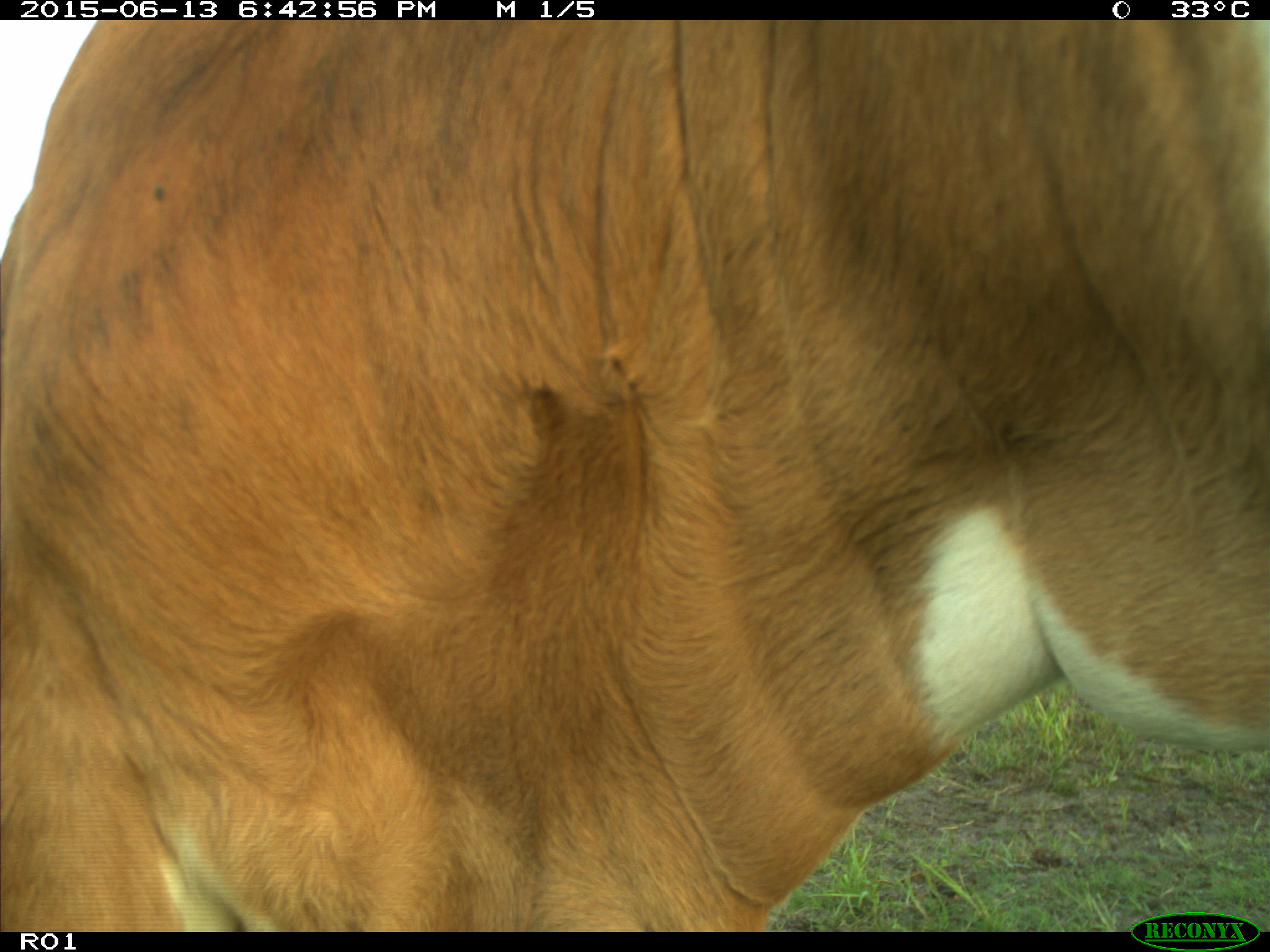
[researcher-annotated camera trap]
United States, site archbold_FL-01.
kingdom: Animalia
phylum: Chordata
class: Mammalia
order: Artiodactyla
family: Bovidae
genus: Bos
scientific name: Bos taurus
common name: domestic cow